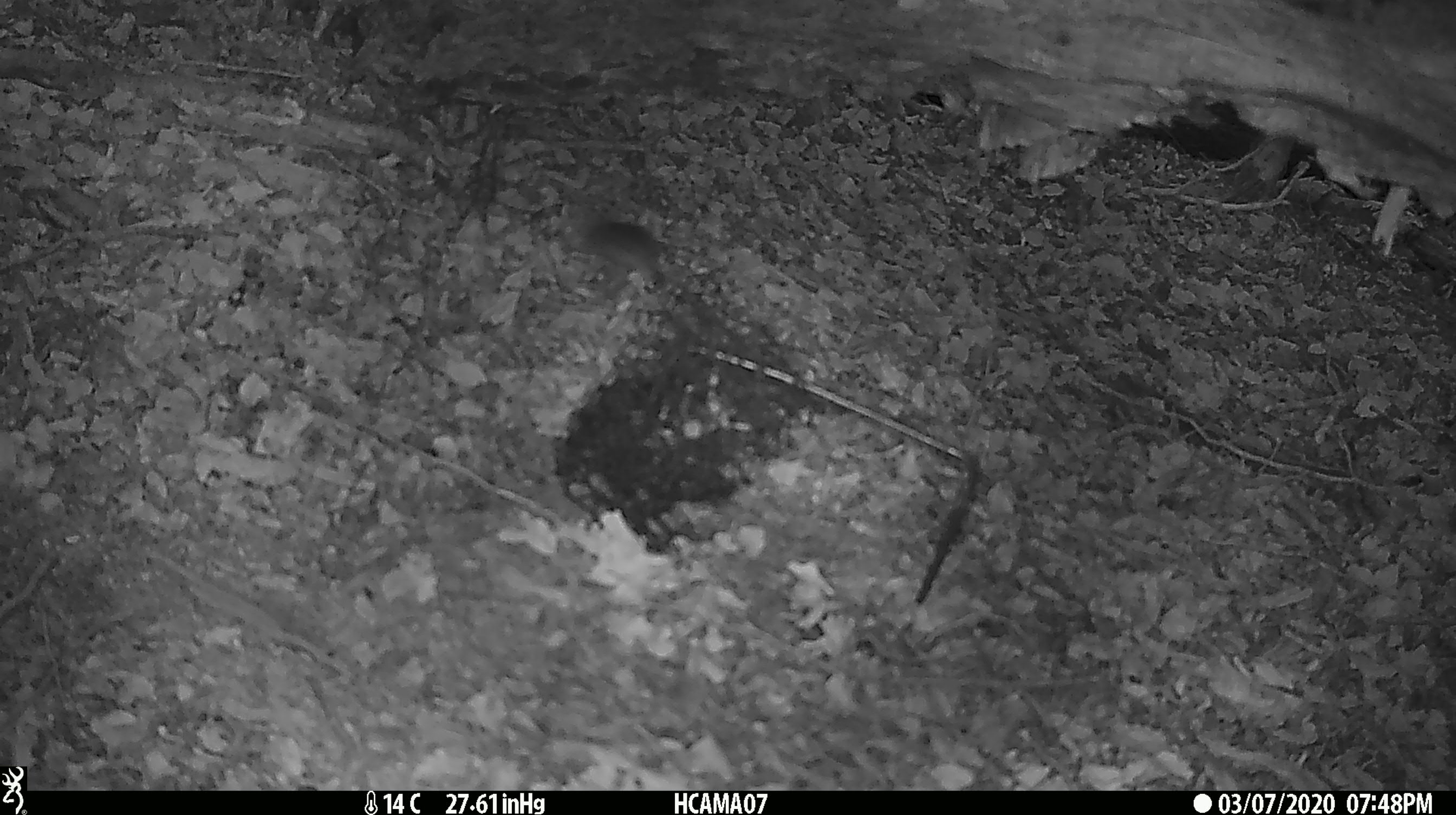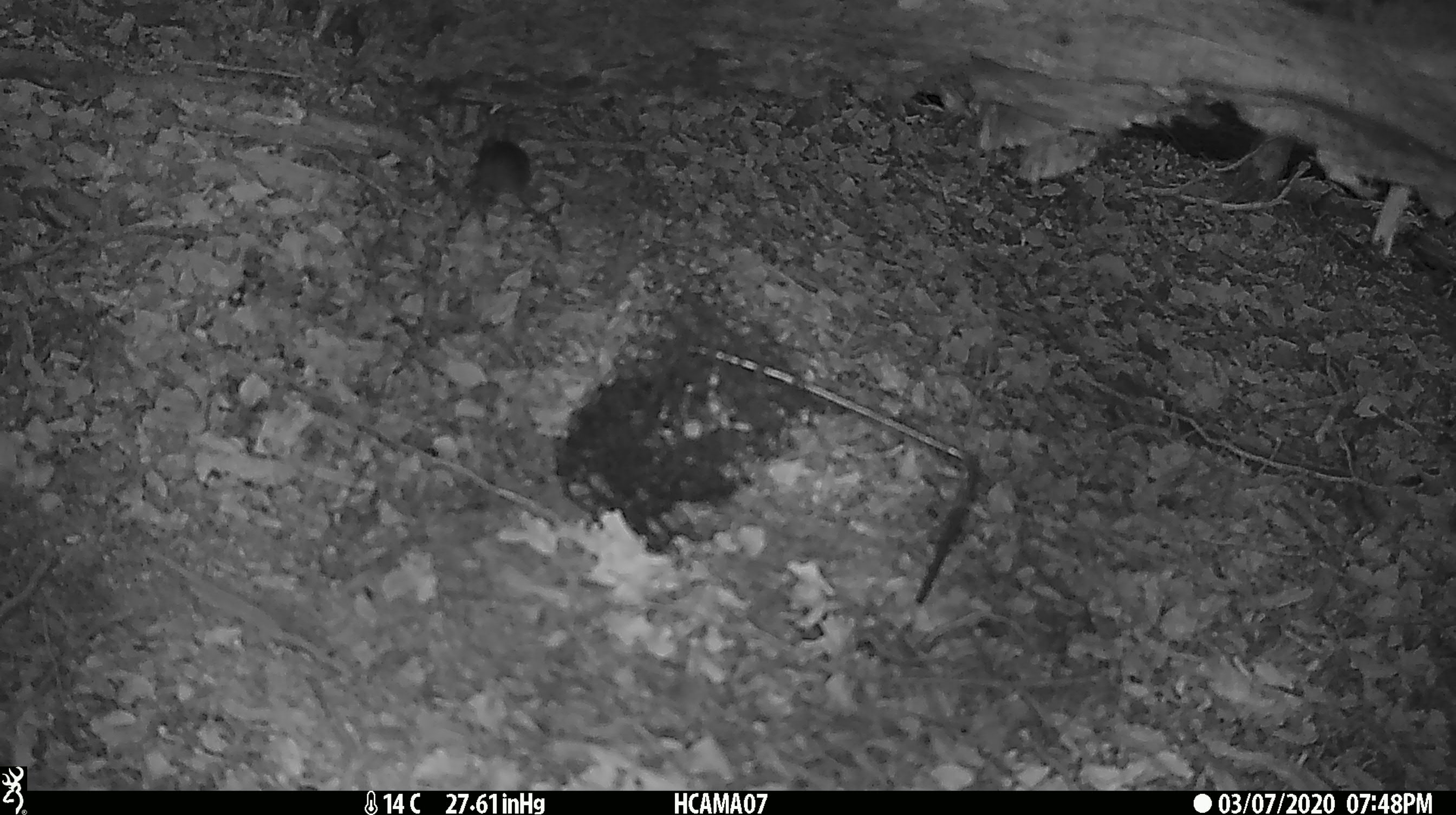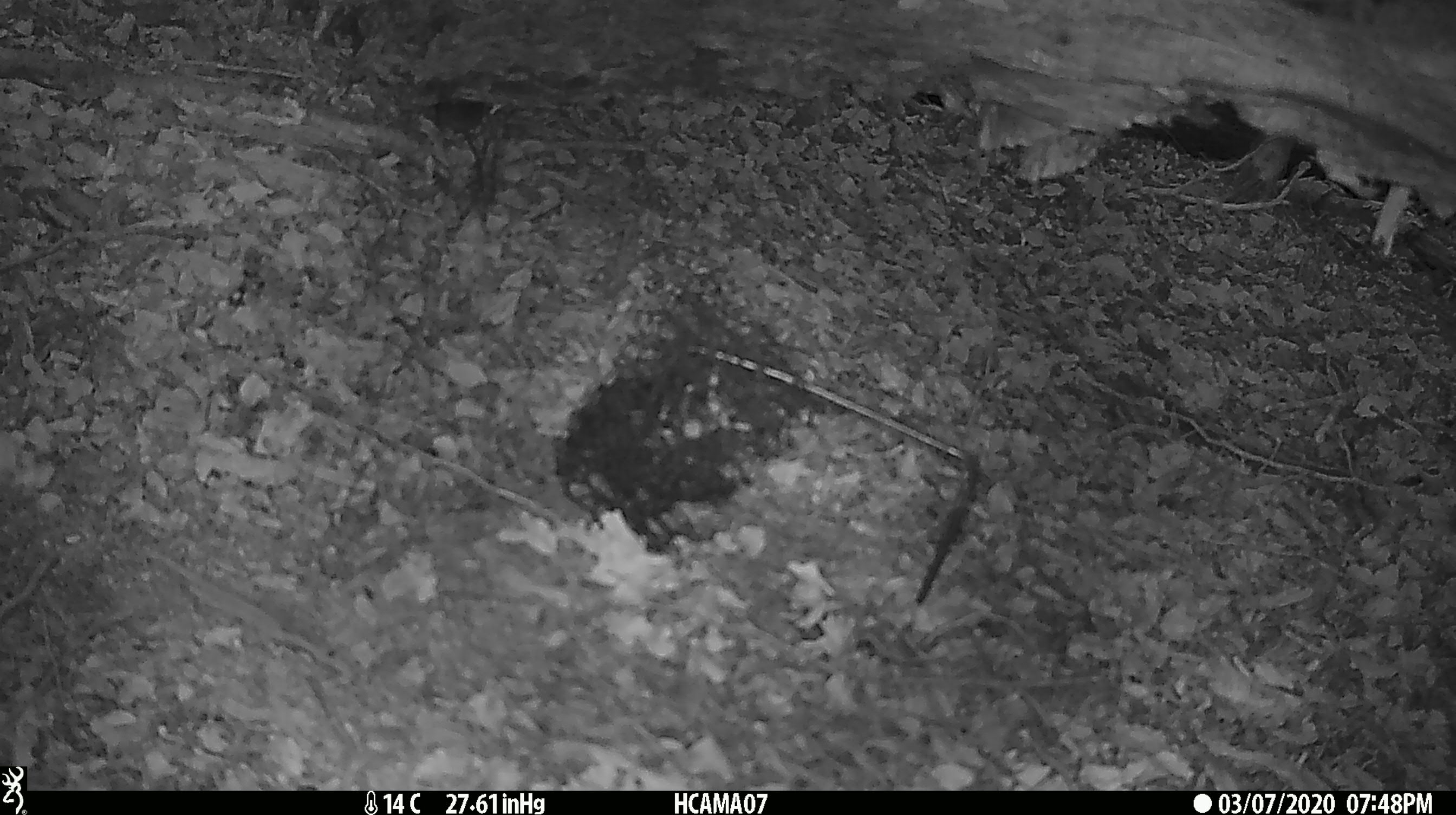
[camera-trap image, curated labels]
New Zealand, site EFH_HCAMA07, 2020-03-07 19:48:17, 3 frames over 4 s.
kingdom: Animalia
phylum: Chordata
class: Mammalia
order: Rodentia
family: Muridae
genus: Mus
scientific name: Mus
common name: mouse